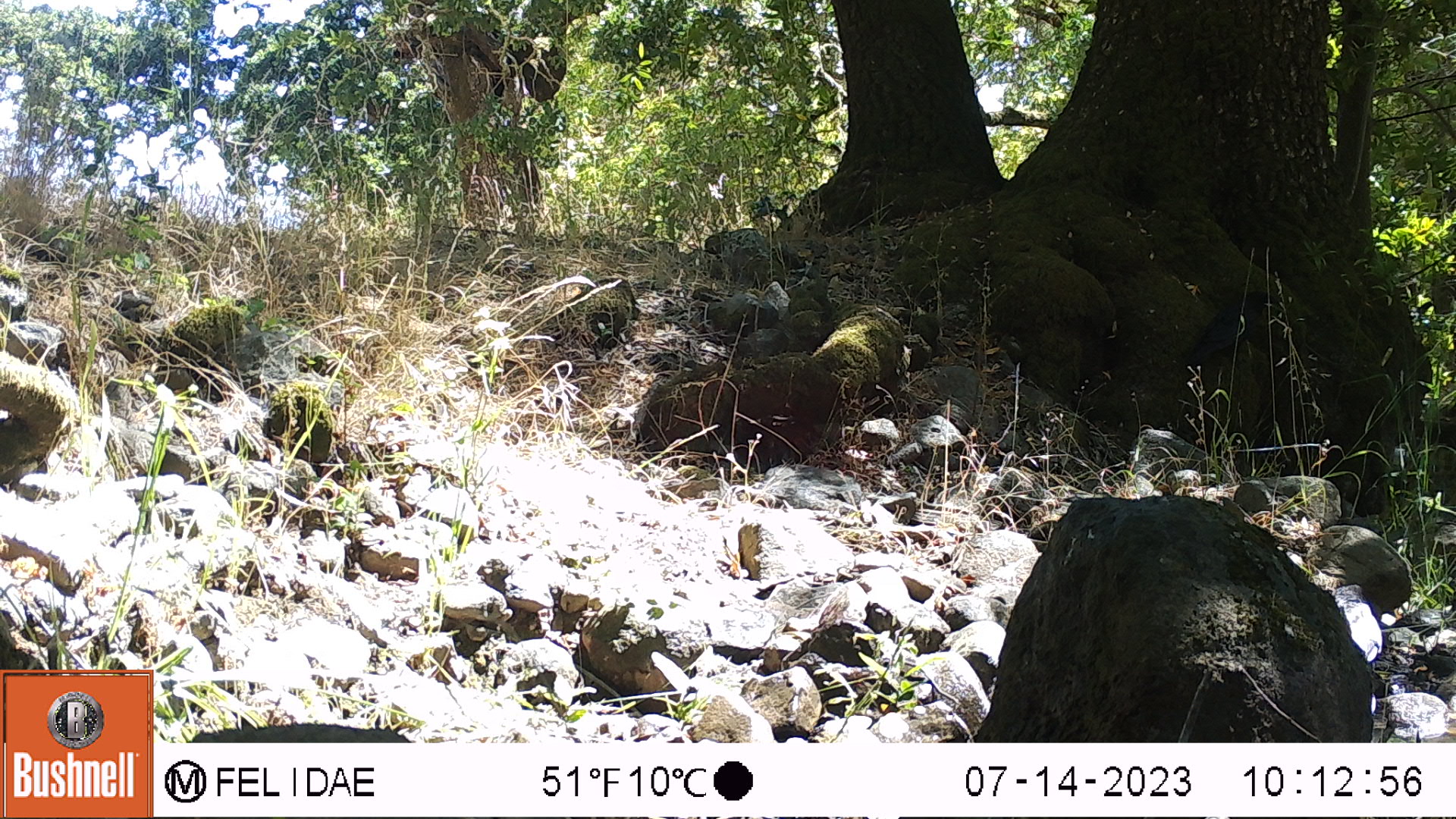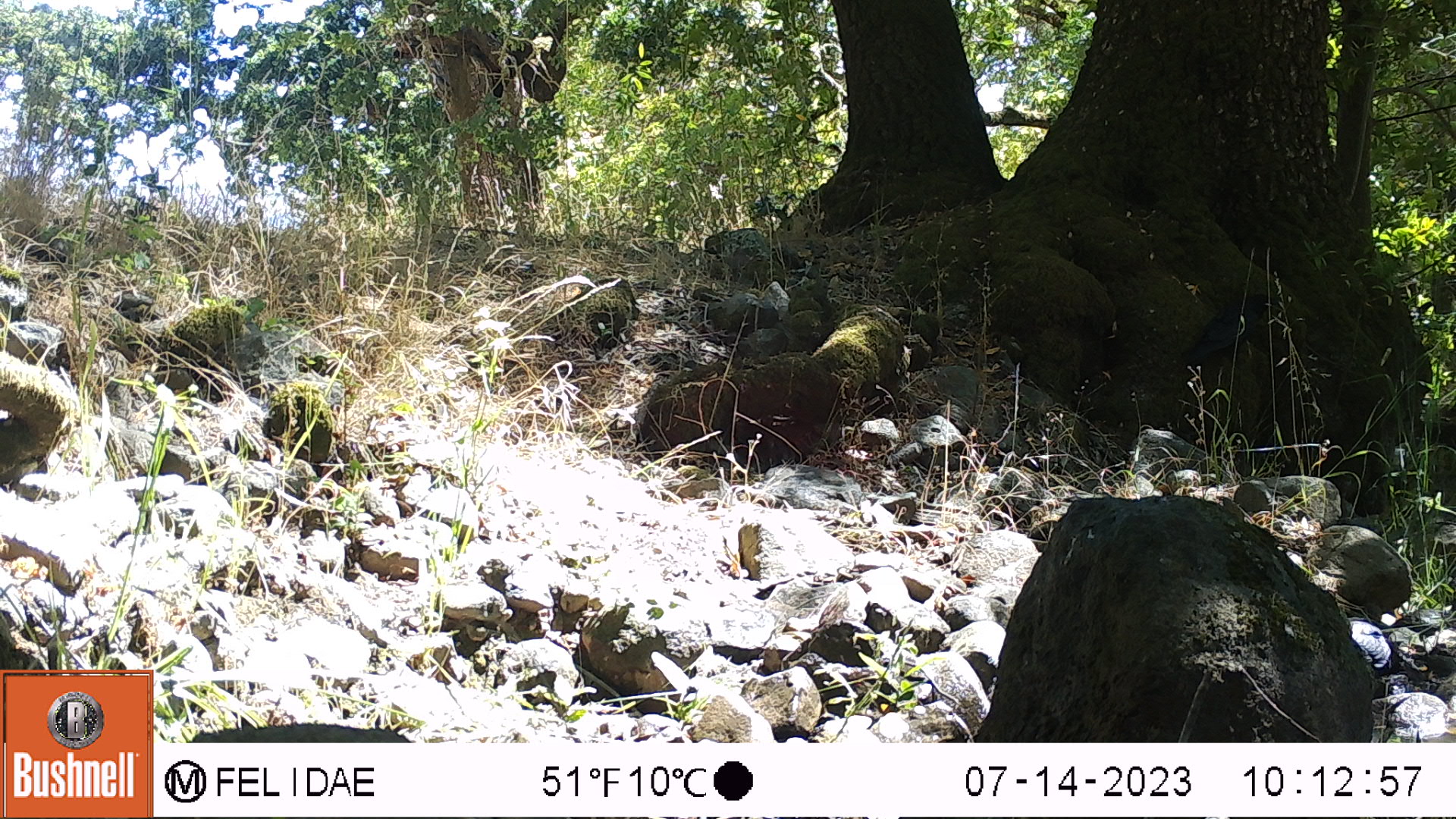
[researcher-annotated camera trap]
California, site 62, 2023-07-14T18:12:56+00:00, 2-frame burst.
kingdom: Animalia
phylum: Chordata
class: Aves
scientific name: Aves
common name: bird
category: unknown bird